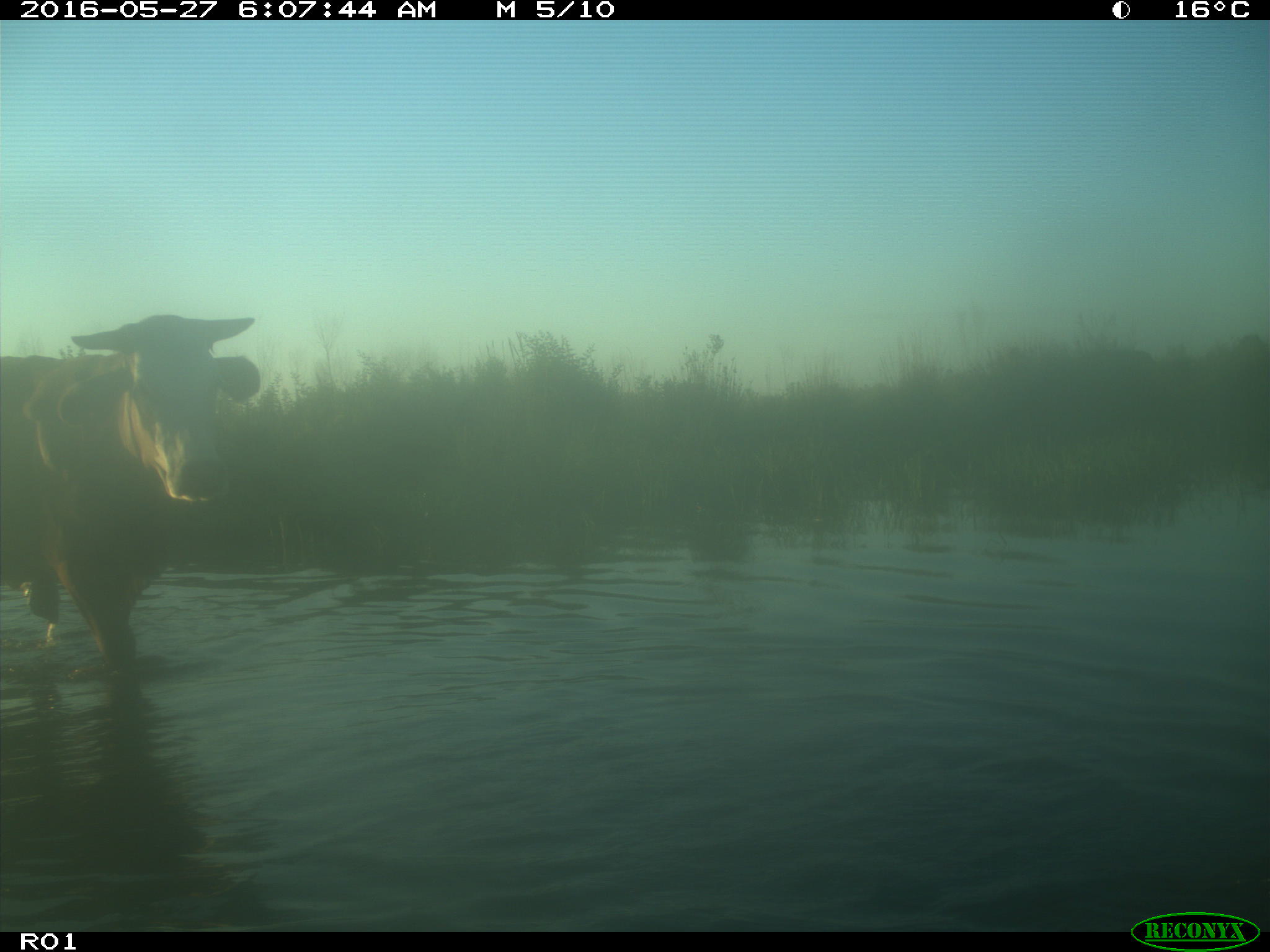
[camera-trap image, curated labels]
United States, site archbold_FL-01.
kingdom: Animalia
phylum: Chordata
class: Mammalia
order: Artiodactyla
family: Bovidae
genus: Bos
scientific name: Bos taurus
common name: domestic cow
Bos taurus (domestic cow).